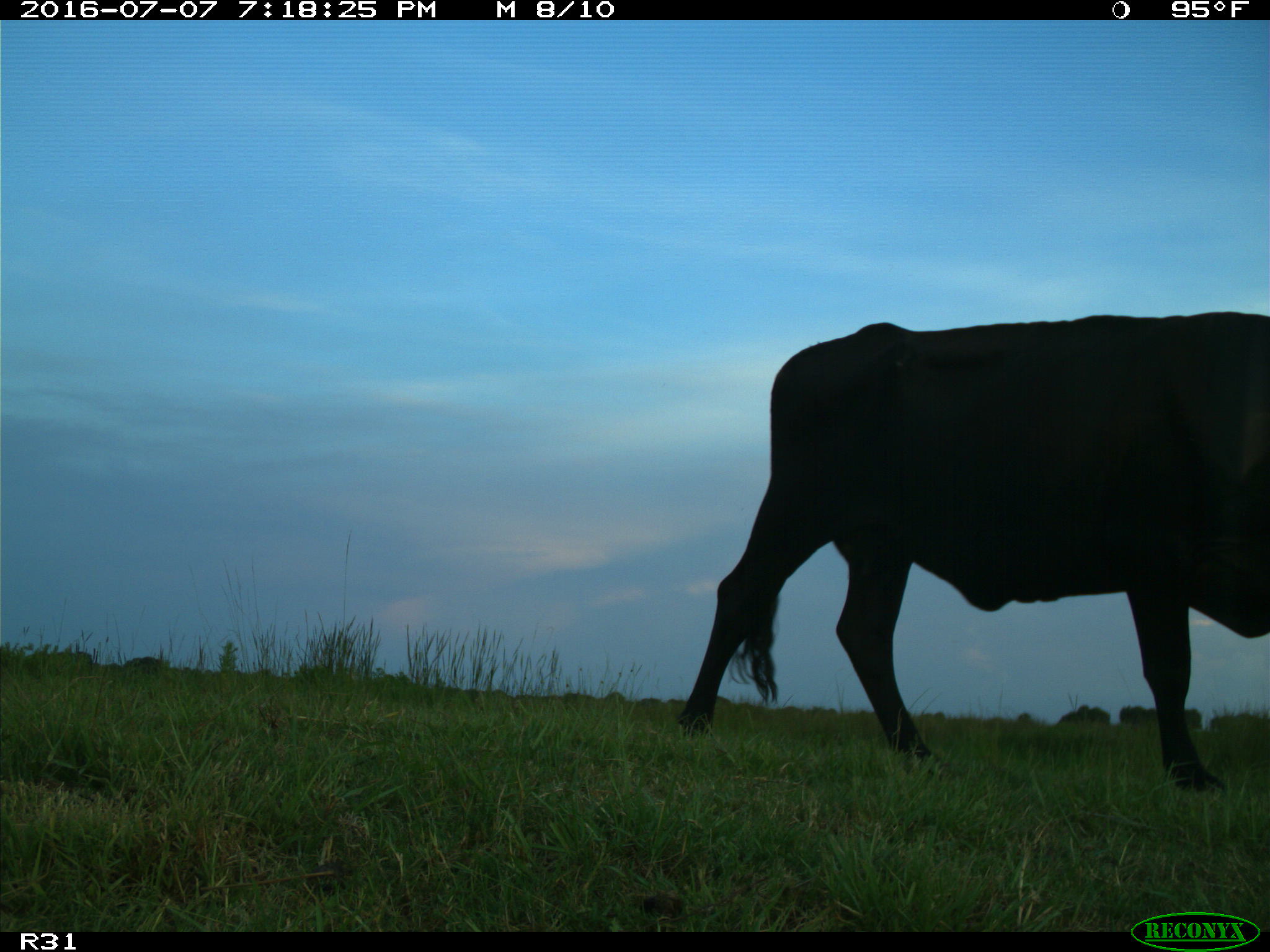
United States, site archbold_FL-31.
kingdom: Animalia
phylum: Chordata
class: Mammalia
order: Artiodactyla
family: Bovidae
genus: Bos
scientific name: Bos taurus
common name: domestic cow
Bos taurus (domestic cow).